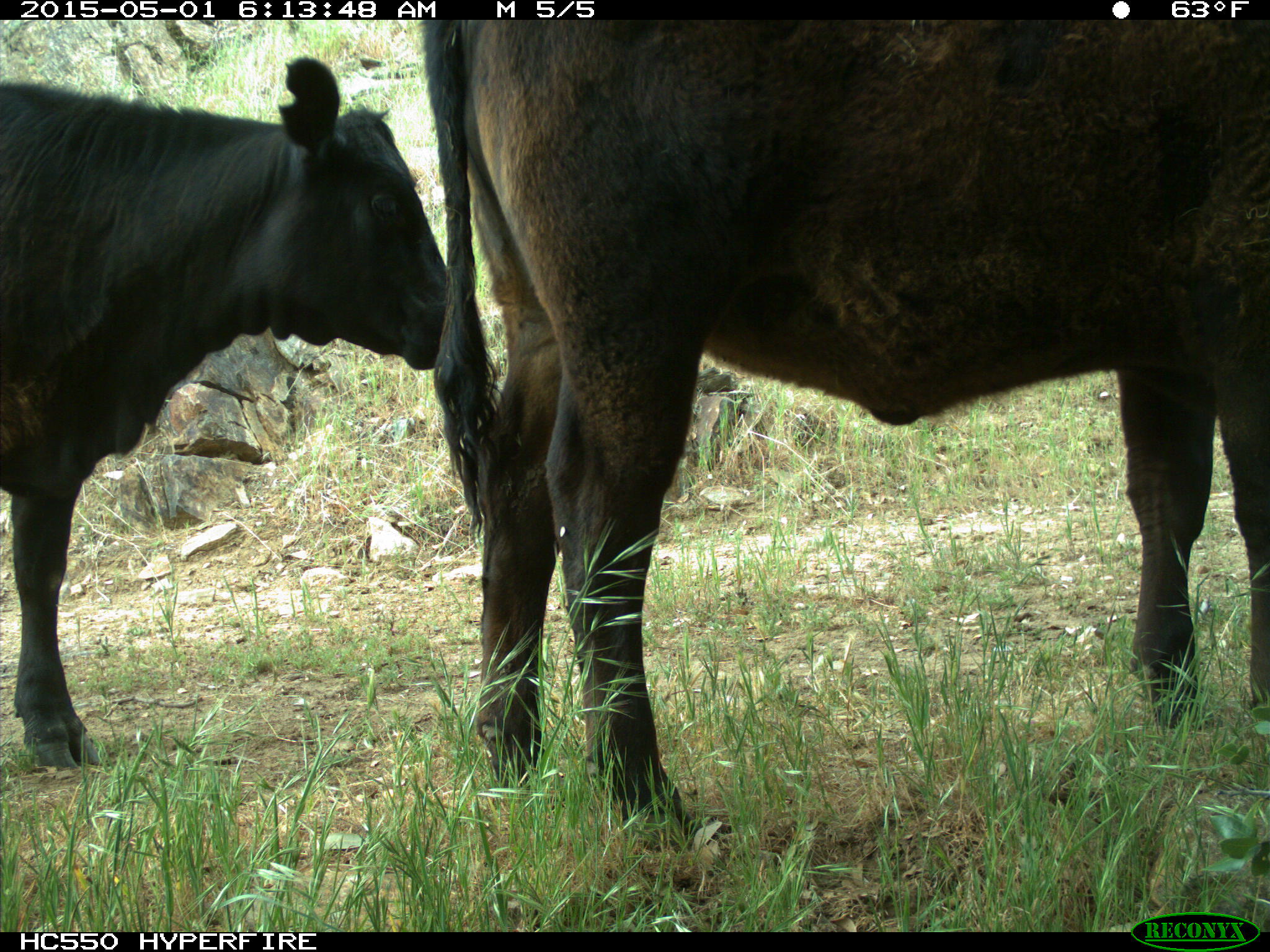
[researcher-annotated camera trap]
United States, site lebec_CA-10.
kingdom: Animalia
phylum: Chordata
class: Mammalia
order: Artiodactyla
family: Bovidae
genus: Bos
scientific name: Bos taurus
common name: domestic cow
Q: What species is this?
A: Bos taurus (domestic cow).